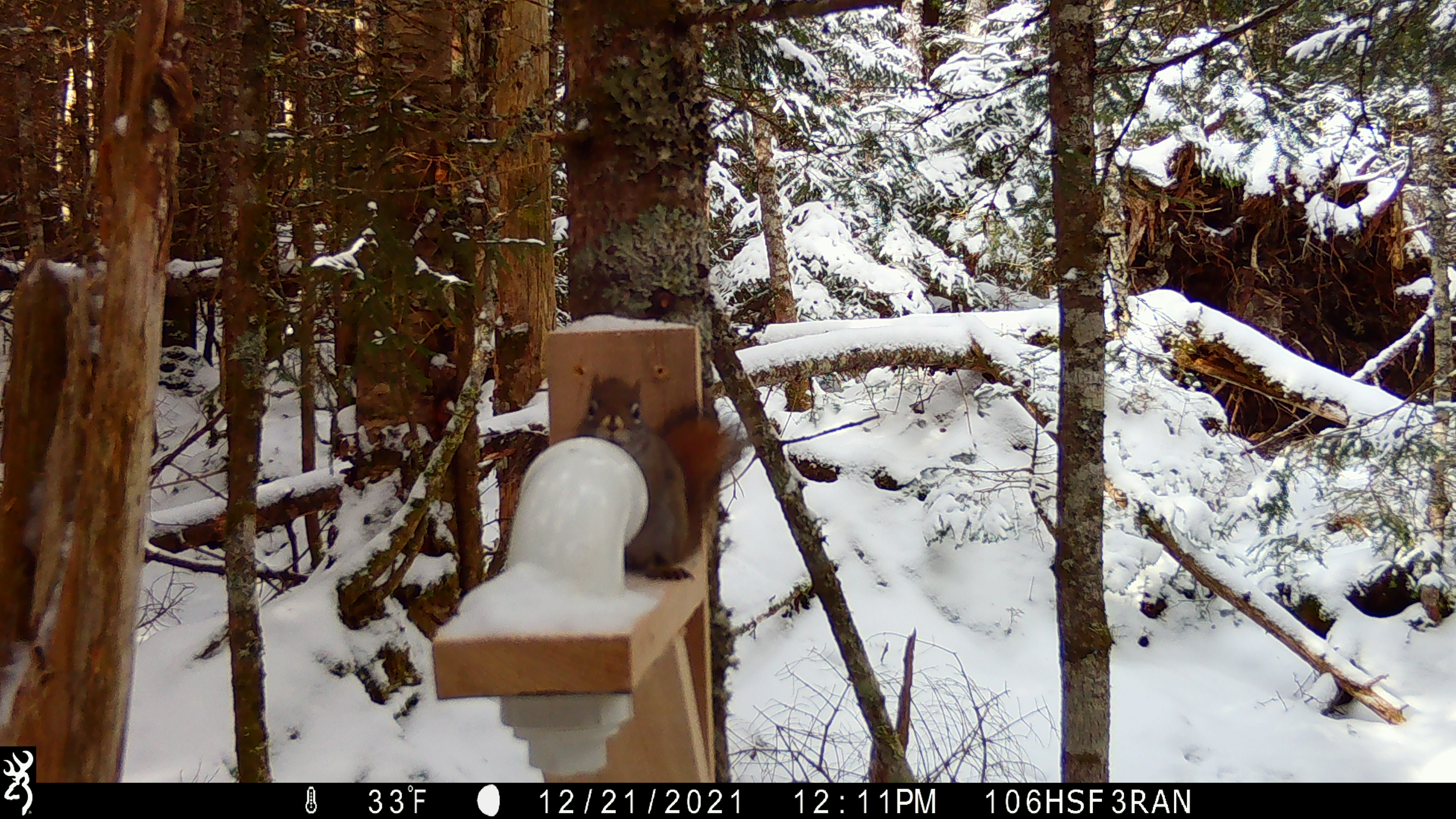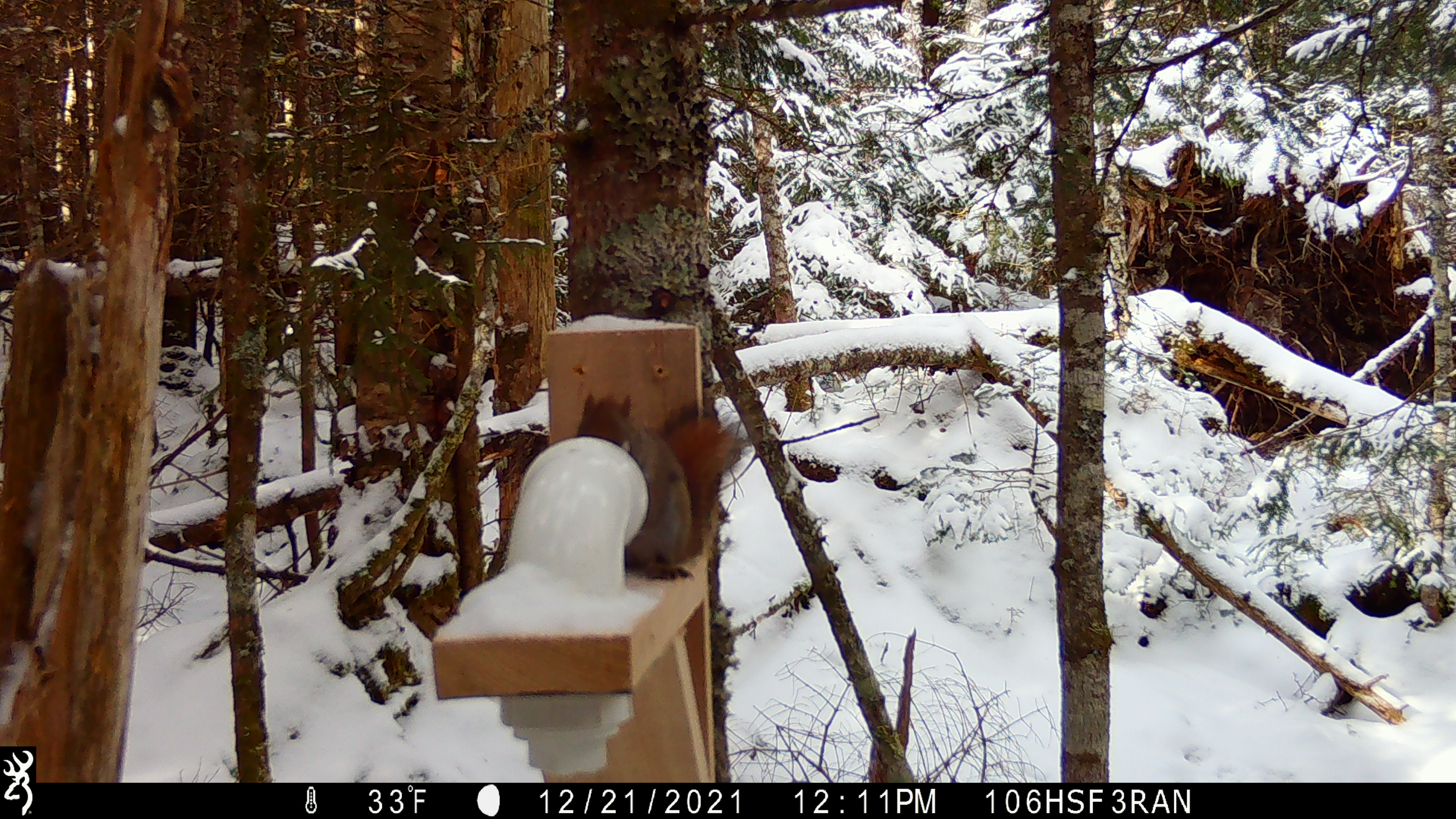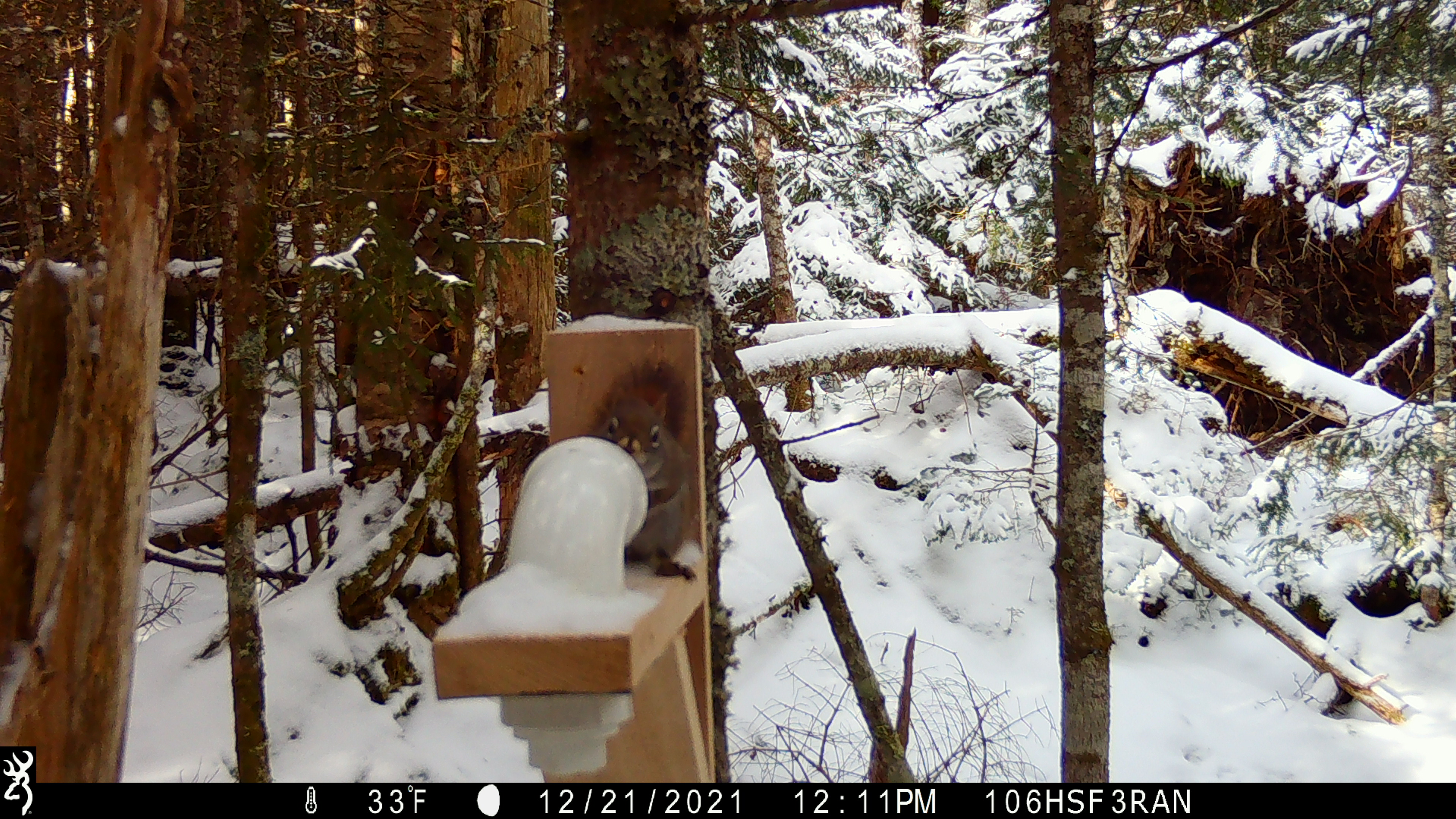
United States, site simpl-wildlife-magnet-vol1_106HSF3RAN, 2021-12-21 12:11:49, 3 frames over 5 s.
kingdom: Animalia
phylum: Chordata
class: Mammalia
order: Rodentia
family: Sciuridae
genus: Tamiasciurus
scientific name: Tamiasciurus hudsonicus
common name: red squirrel